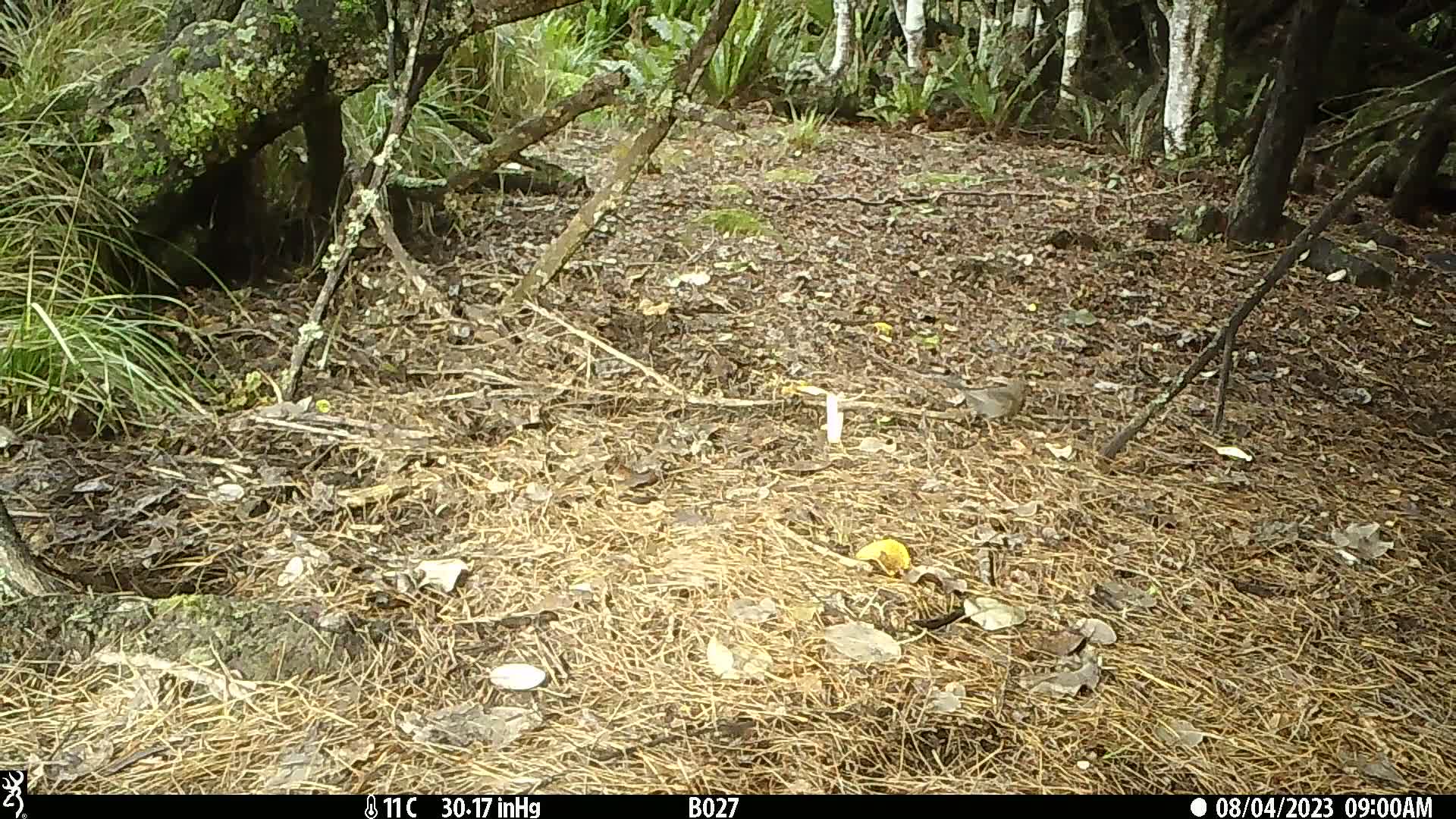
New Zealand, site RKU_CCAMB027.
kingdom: Animalia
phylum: Chordata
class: Aves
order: Passeriformes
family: Turdidae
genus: Turdus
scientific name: Turdus merula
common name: eurasian blackbird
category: blackbird